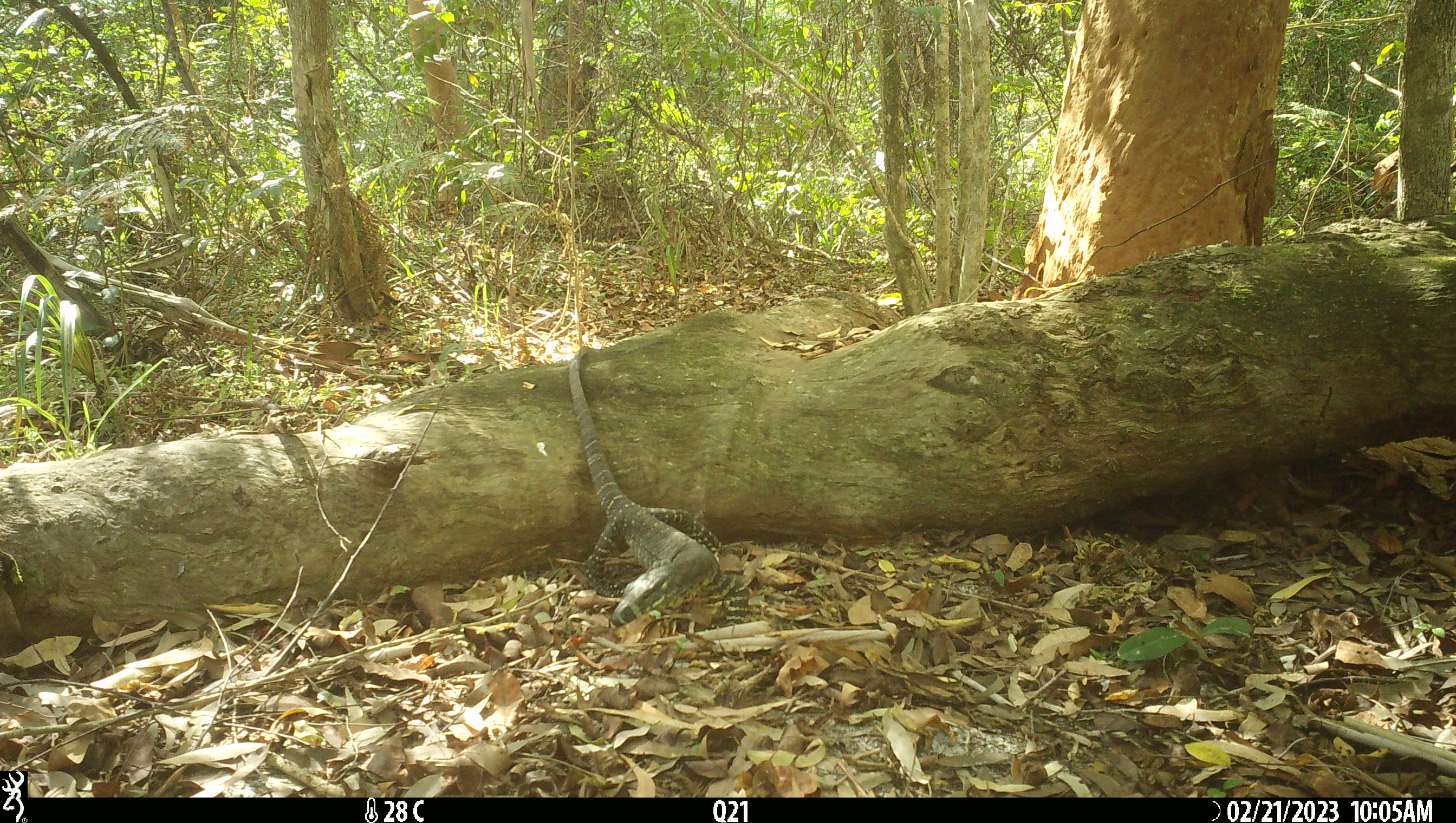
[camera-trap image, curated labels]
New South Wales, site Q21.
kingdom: Animalia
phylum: Chordata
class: Reptilia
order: Squamata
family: Varanidae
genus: Varanus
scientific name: Varanus varius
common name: lace monitor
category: goanna